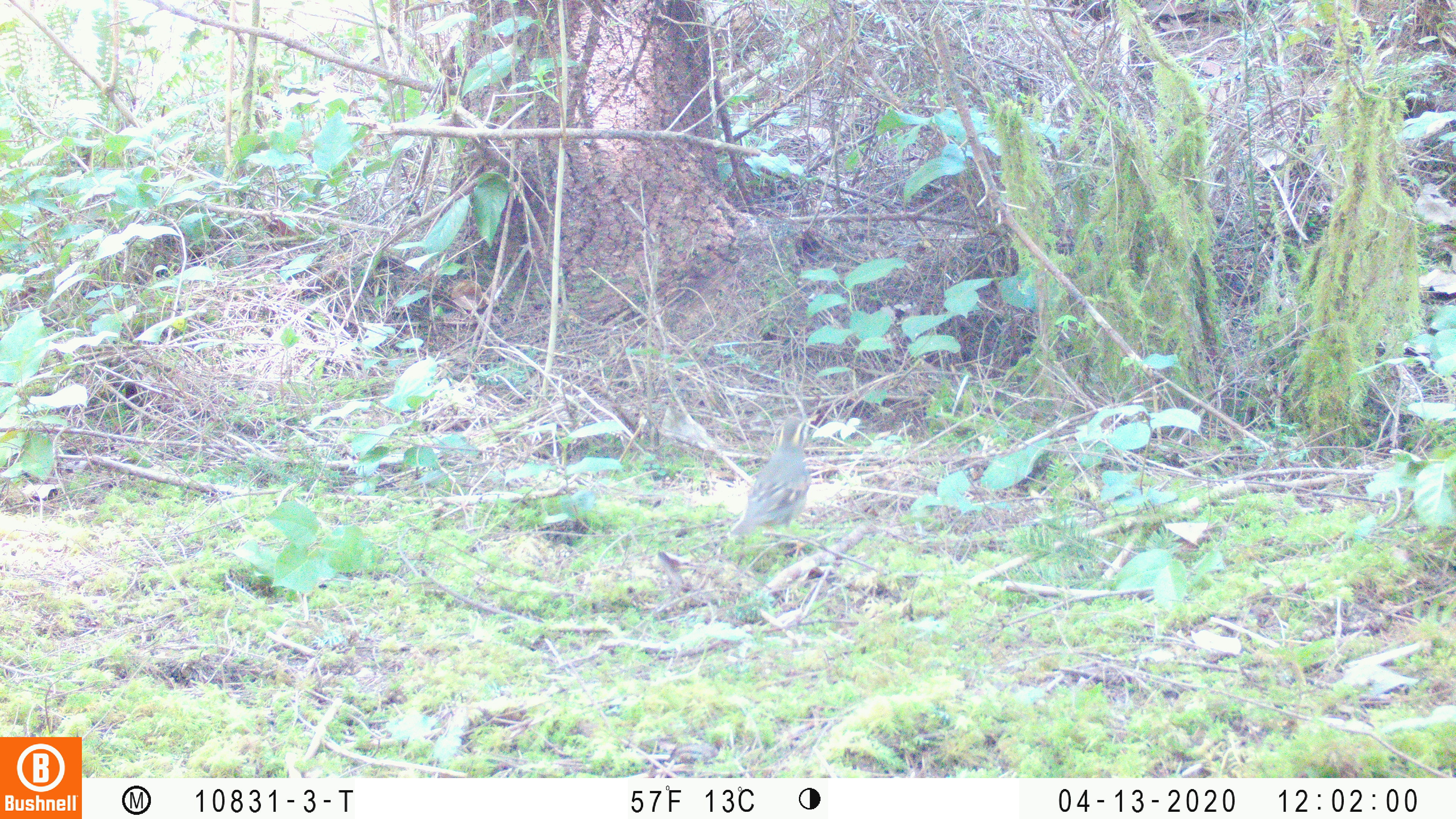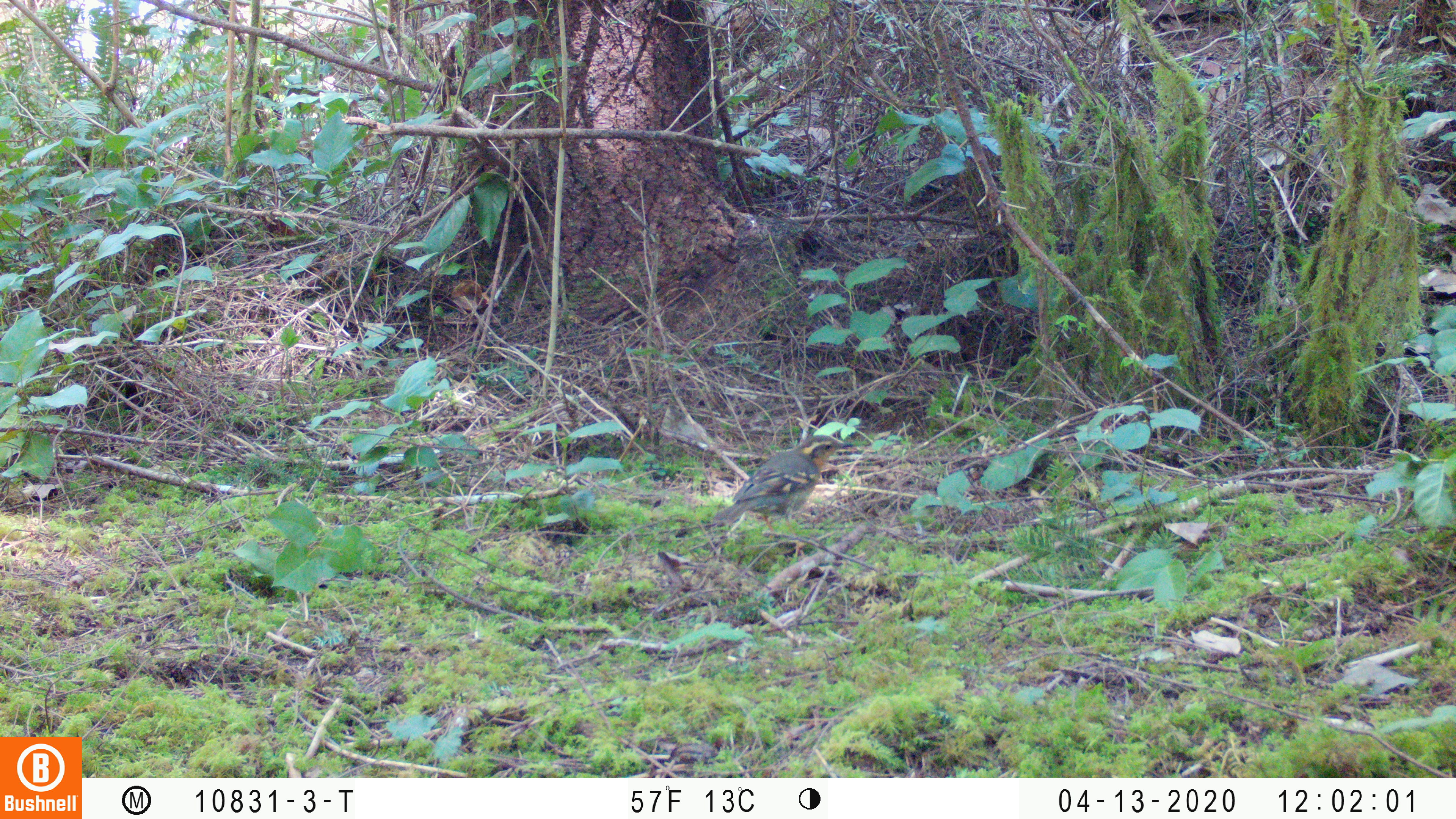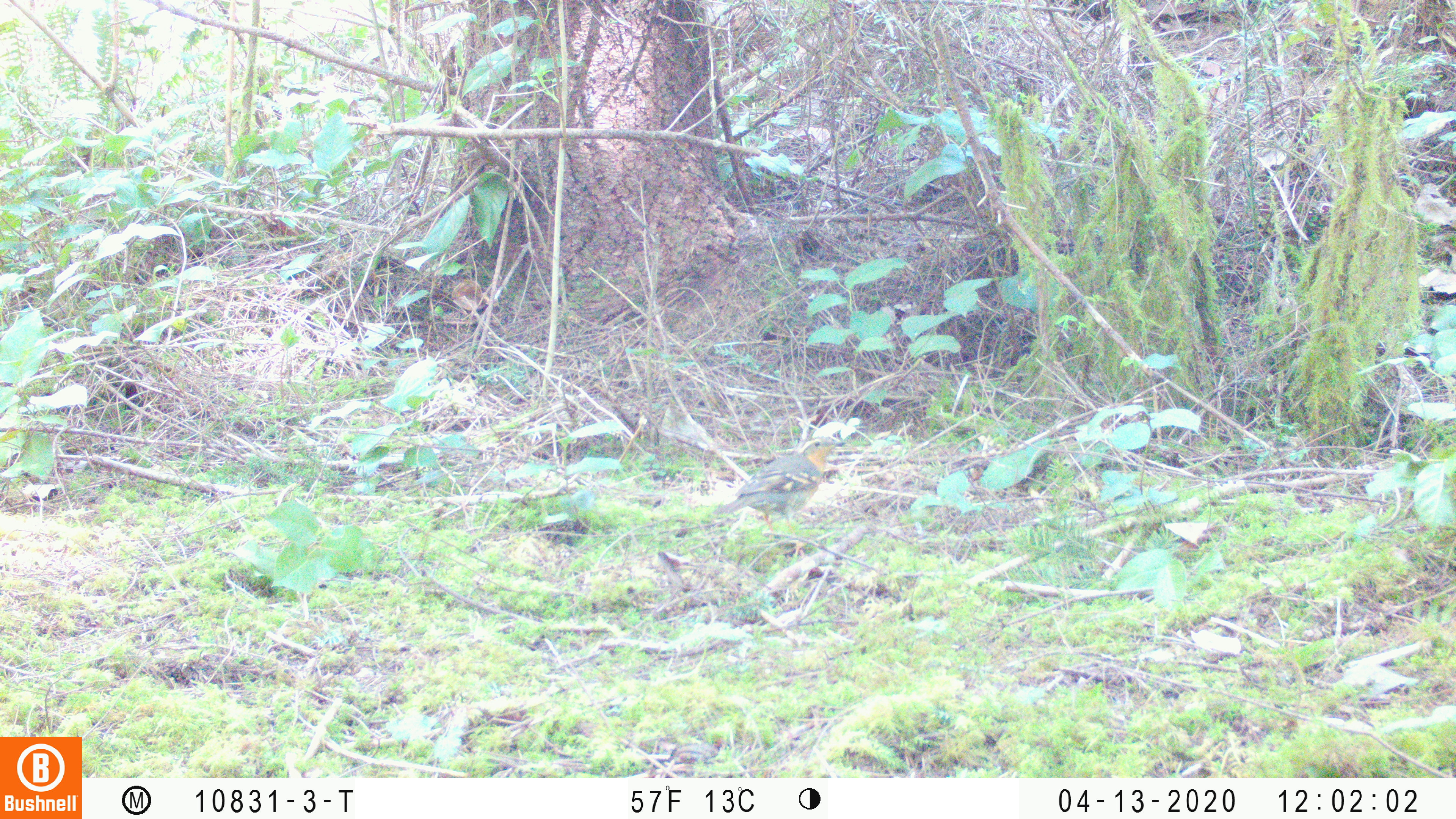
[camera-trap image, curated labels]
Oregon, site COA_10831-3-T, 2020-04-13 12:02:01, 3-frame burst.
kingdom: Animalia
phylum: Chordata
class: Aves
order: Passeriformes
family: Turdidae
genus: Ixoreus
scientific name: Ixoreus naevius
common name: varied thrush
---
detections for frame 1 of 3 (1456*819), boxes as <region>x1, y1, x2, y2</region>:
varied thrush: <region>730, 417, 811, 547</region>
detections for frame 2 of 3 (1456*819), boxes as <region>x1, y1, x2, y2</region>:
varied thrush: <region>711, 428, 859, 530</region>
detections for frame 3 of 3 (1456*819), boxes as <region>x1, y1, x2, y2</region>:
varied thrush: <region>720, 435, 837, 529</region>